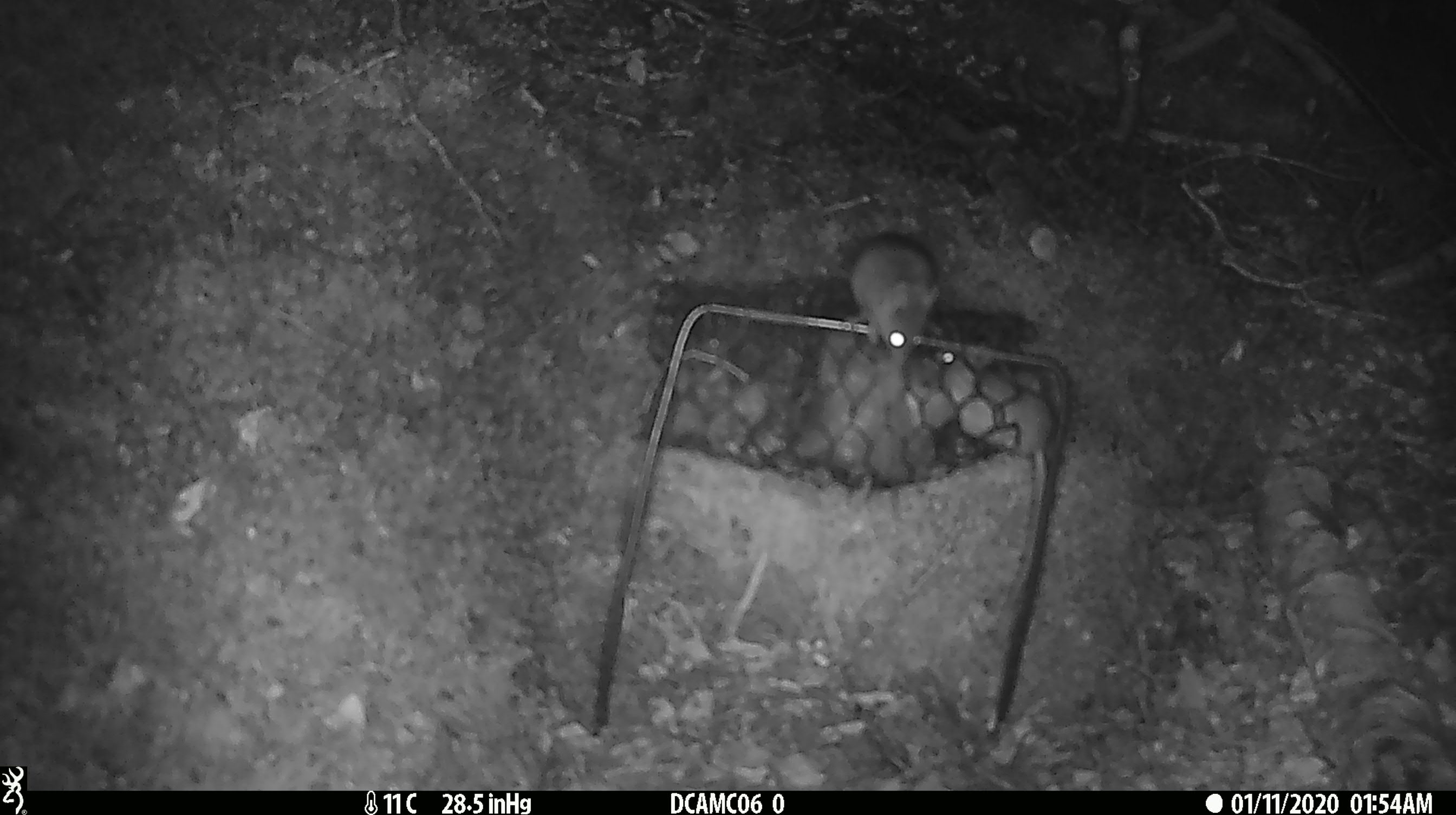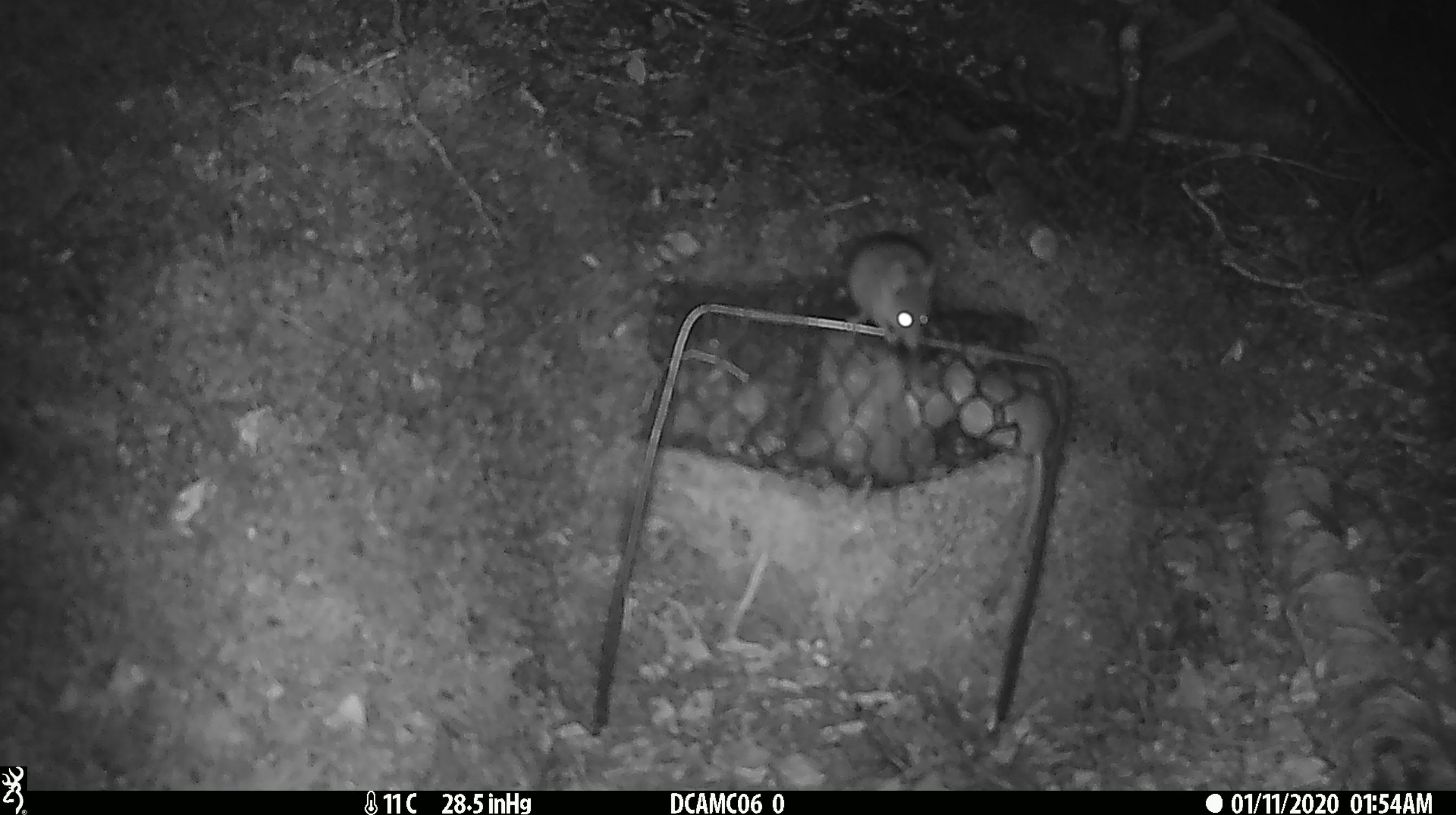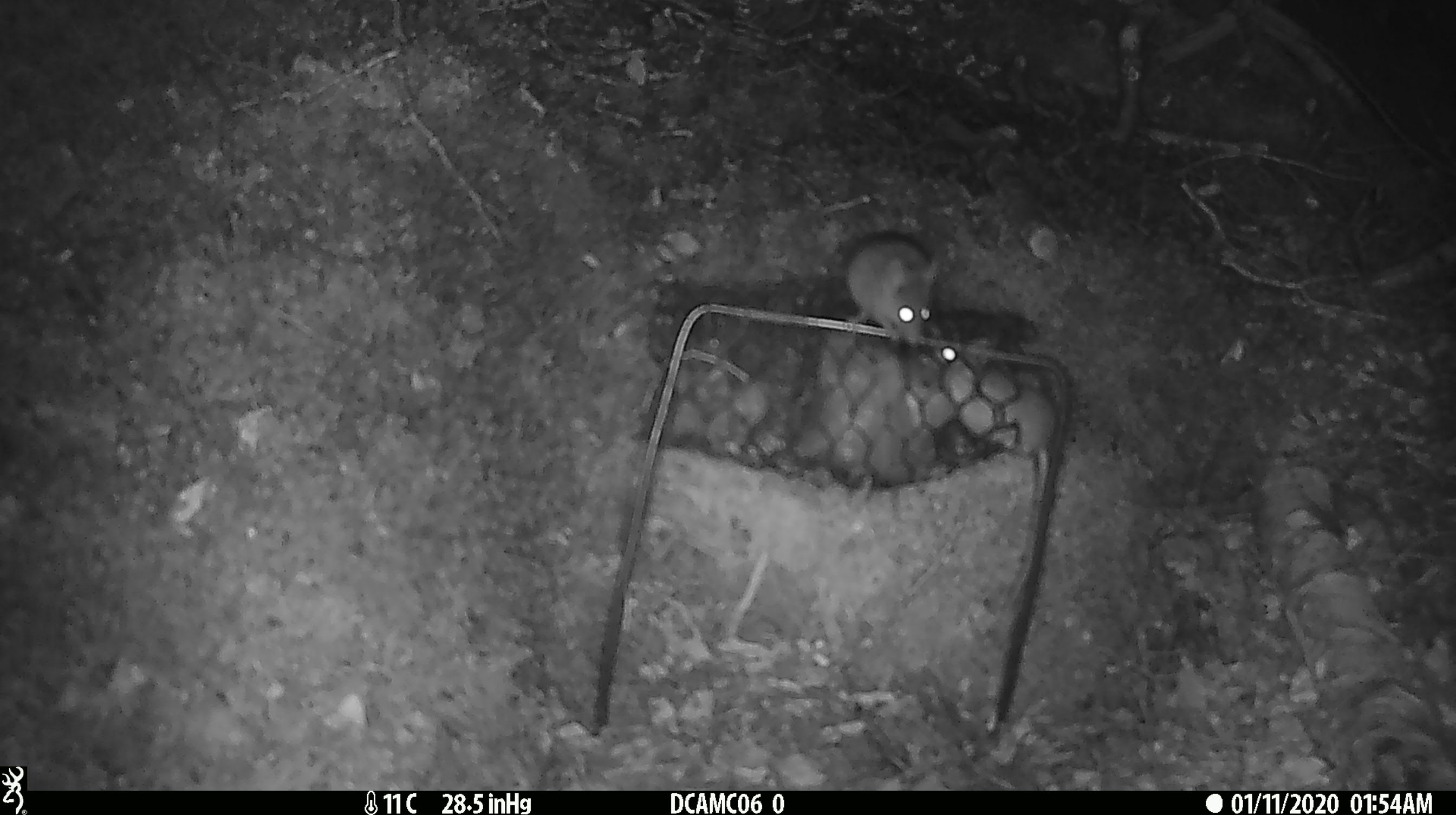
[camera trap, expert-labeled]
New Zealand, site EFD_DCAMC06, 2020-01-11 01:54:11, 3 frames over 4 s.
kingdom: Animalia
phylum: Chordata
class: Mammalia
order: Rodentia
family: Muridae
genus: Mus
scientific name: Mus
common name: mouse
Mouse (Mus).